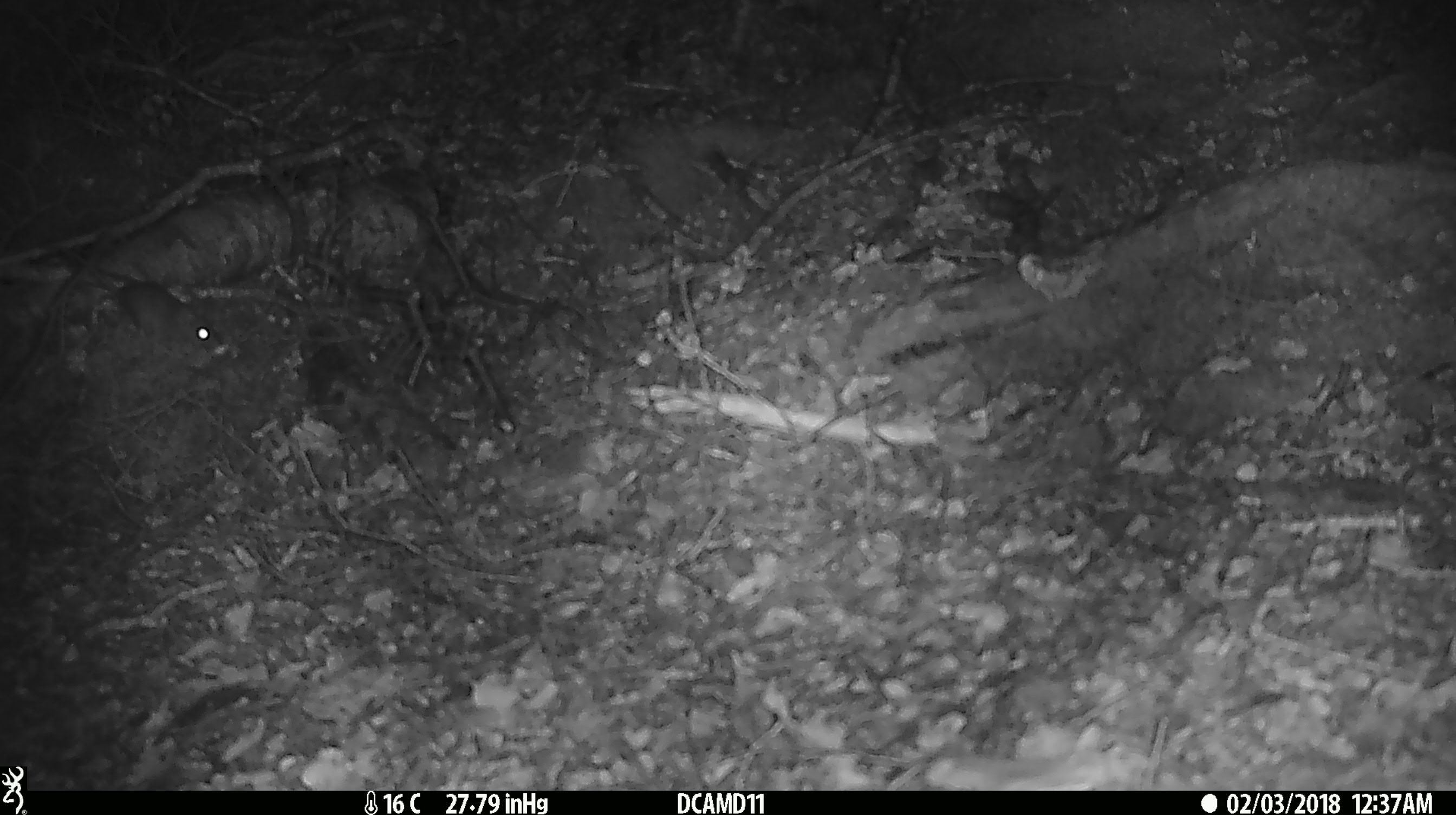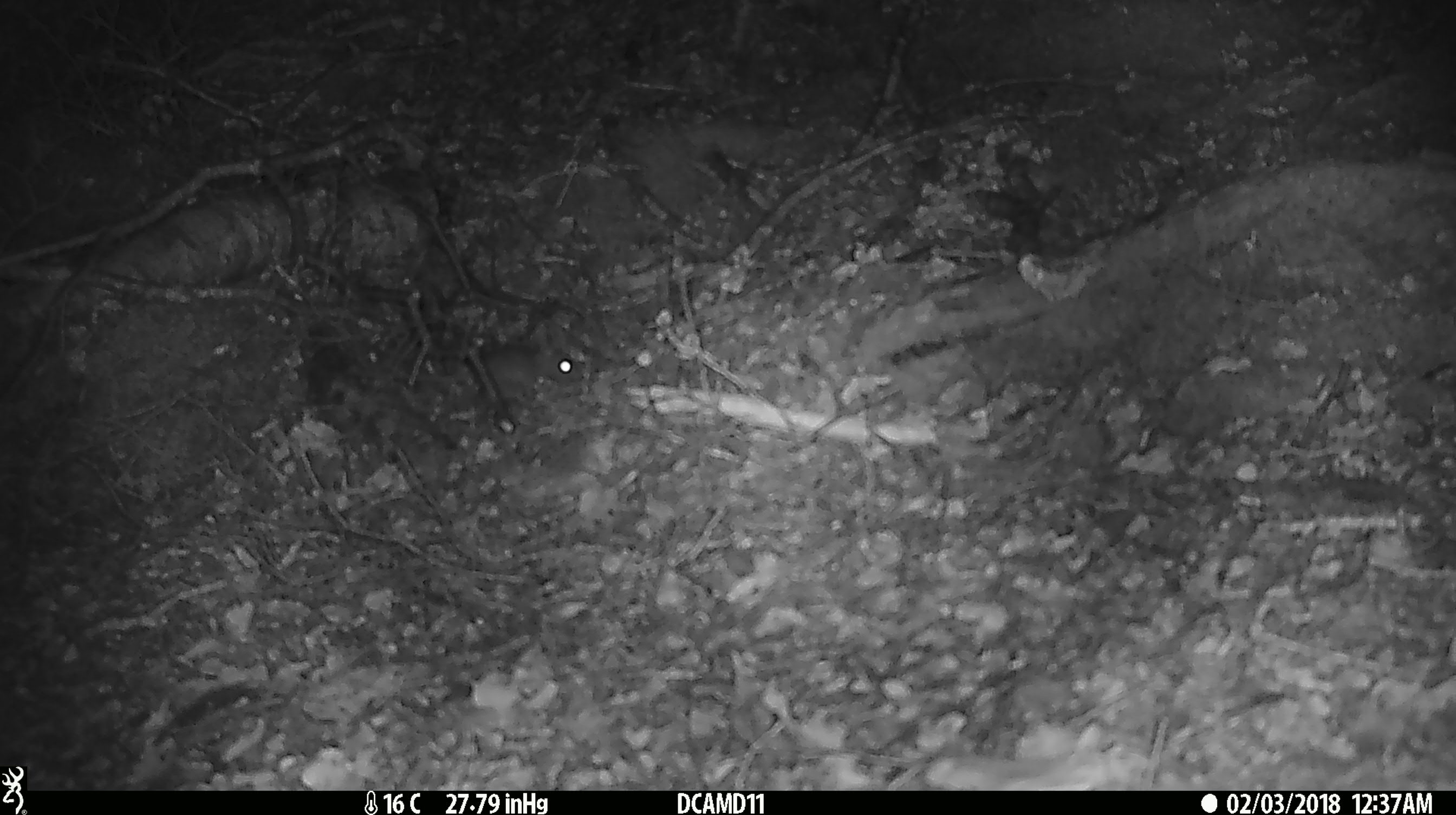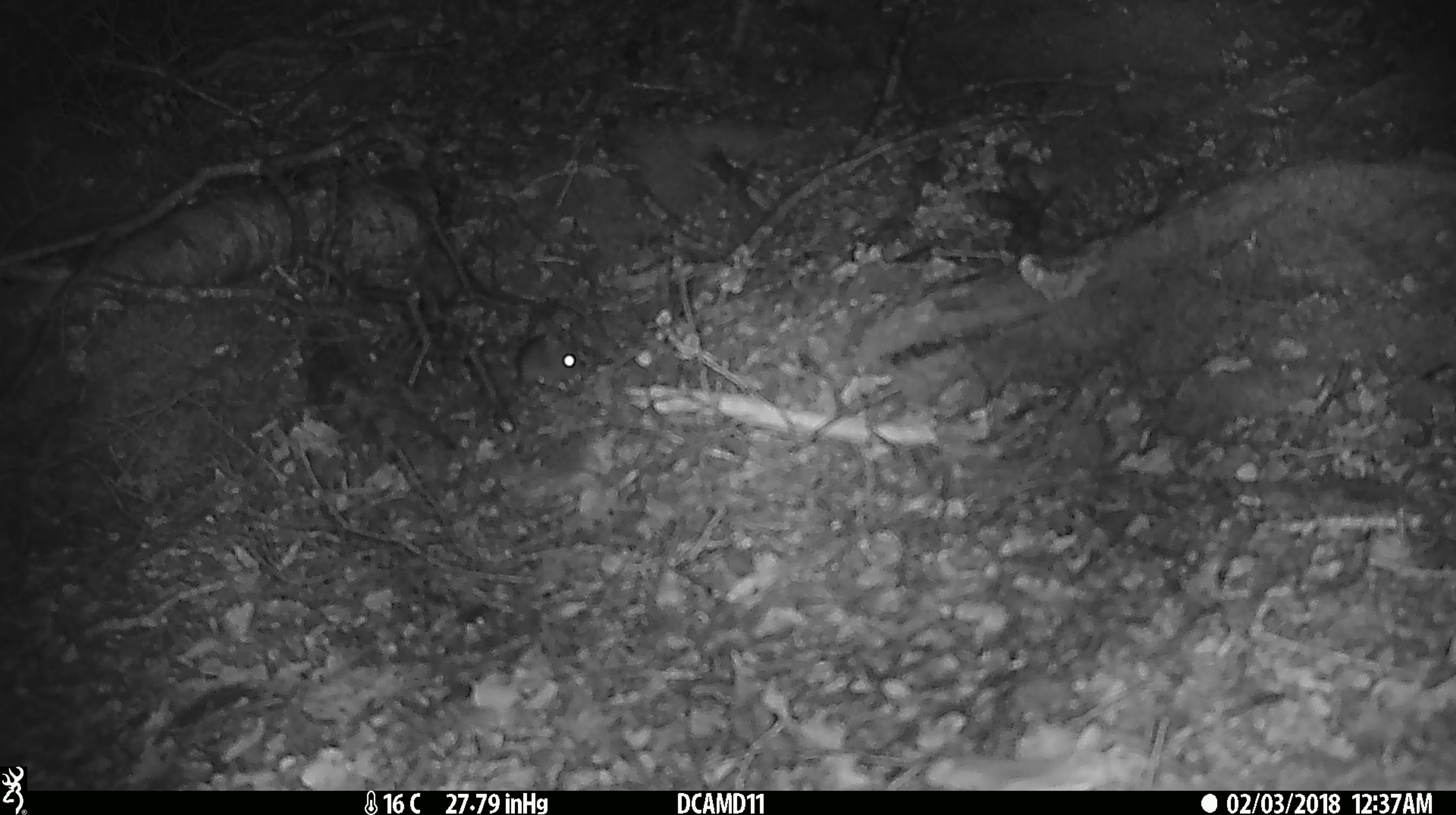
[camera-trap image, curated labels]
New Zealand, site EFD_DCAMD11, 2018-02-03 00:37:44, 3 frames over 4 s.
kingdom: Animalia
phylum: Chordata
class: Mammalia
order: Rodentia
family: Muridae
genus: Mus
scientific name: Mus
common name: mouse